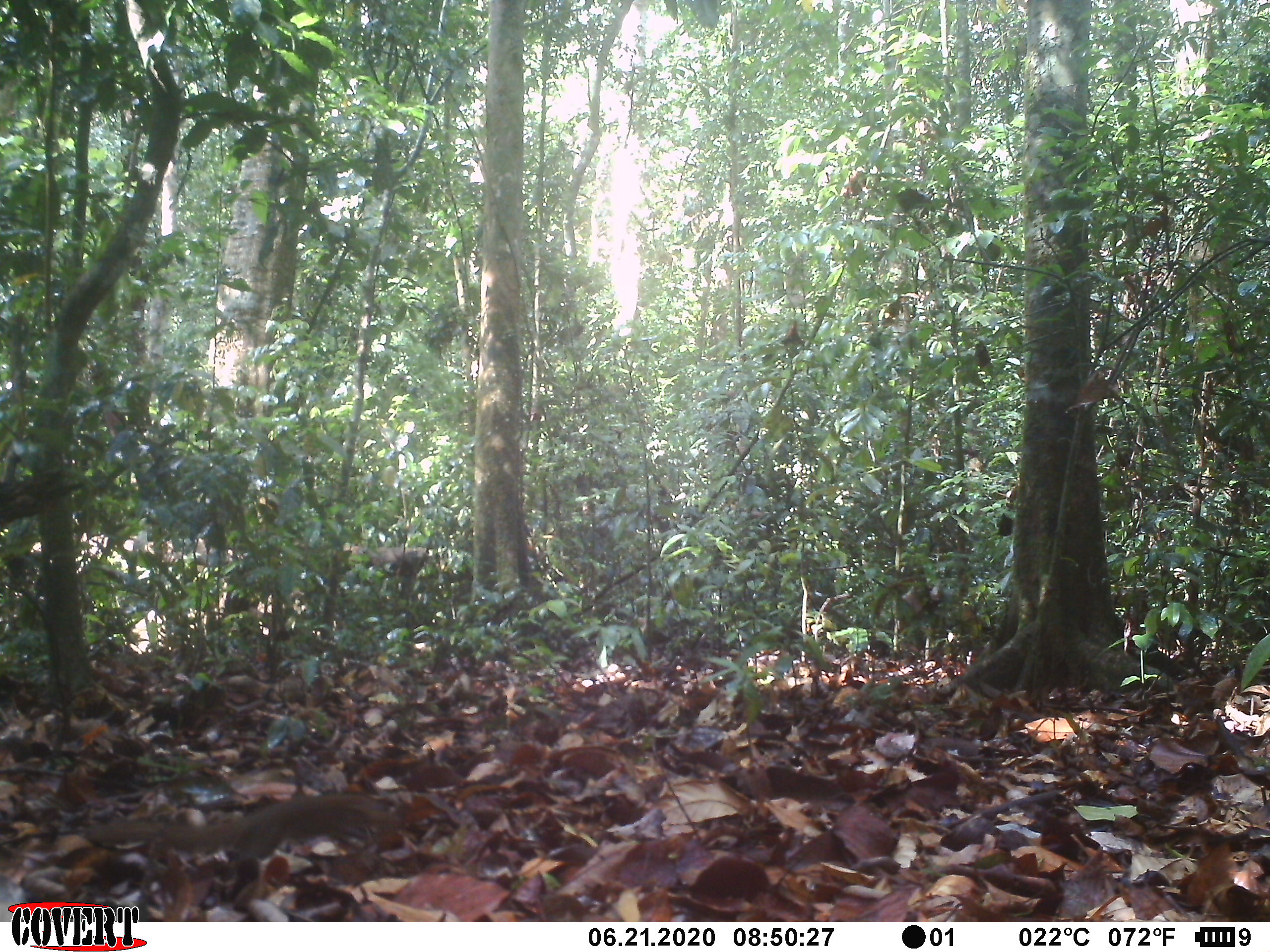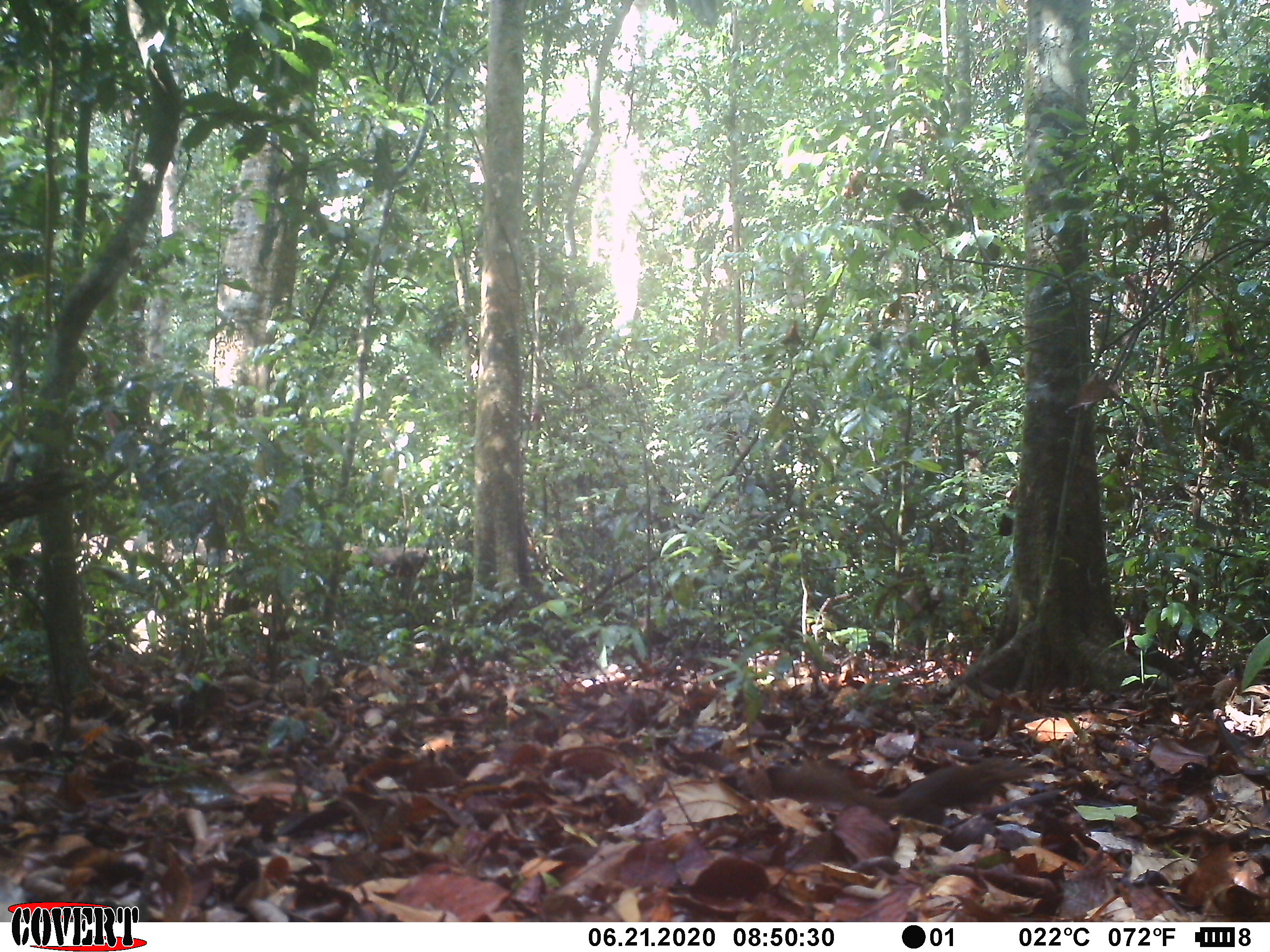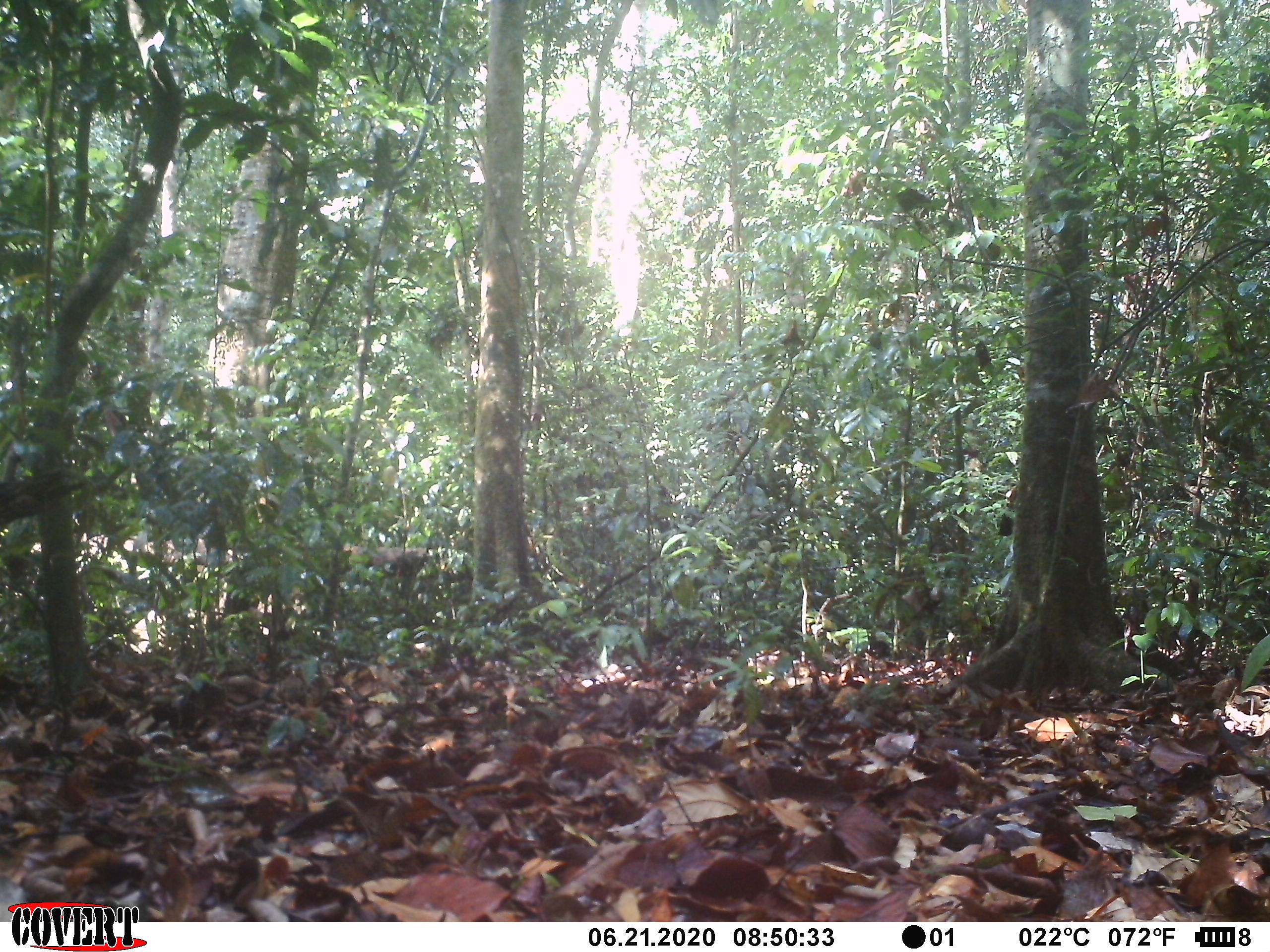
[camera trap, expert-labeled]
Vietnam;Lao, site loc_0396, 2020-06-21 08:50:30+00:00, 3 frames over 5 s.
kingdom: Animalia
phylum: Chordata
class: Mammalia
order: Scandentia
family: Tupaiidae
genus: Tupaia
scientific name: Tupaia belangeri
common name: northern treeshrew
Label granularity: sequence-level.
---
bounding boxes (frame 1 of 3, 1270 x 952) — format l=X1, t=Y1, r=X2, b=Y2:
northern treeshrew: l=83, t=789, r=405, b=876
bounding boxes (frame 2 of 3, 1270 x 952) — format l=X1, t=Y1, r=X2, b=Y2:
northern treeshrew: l=769, t=758, r=1035, b=824